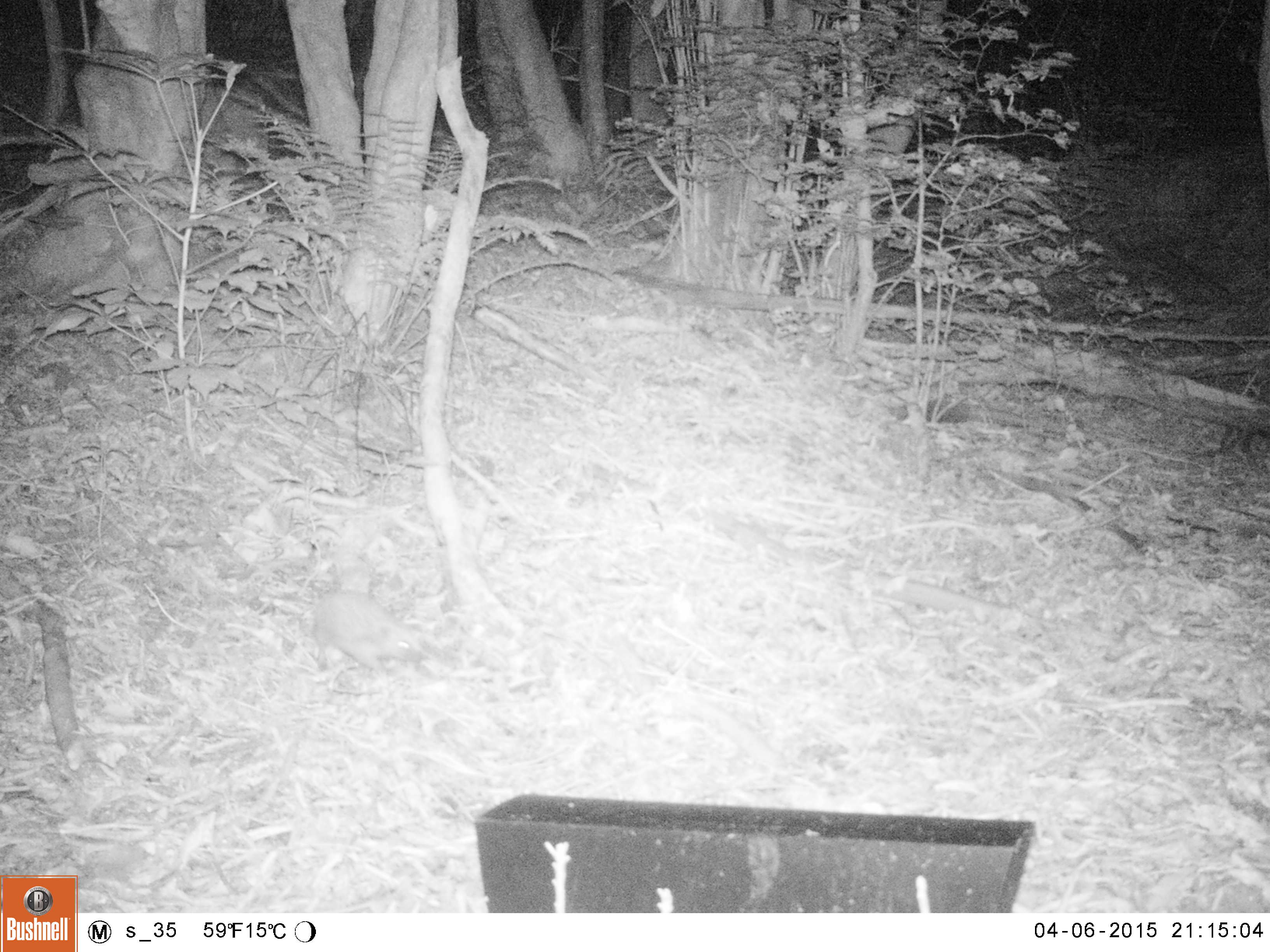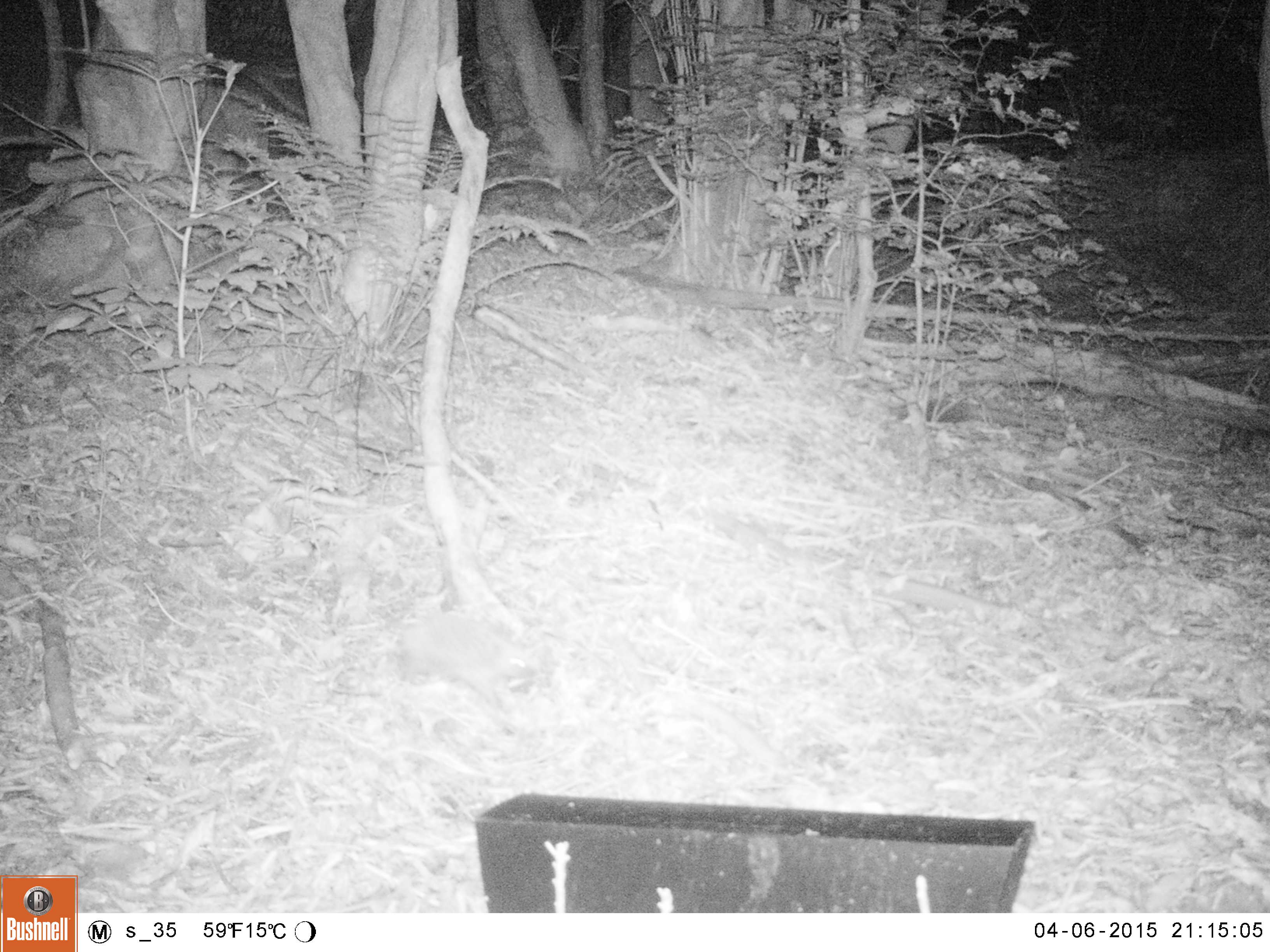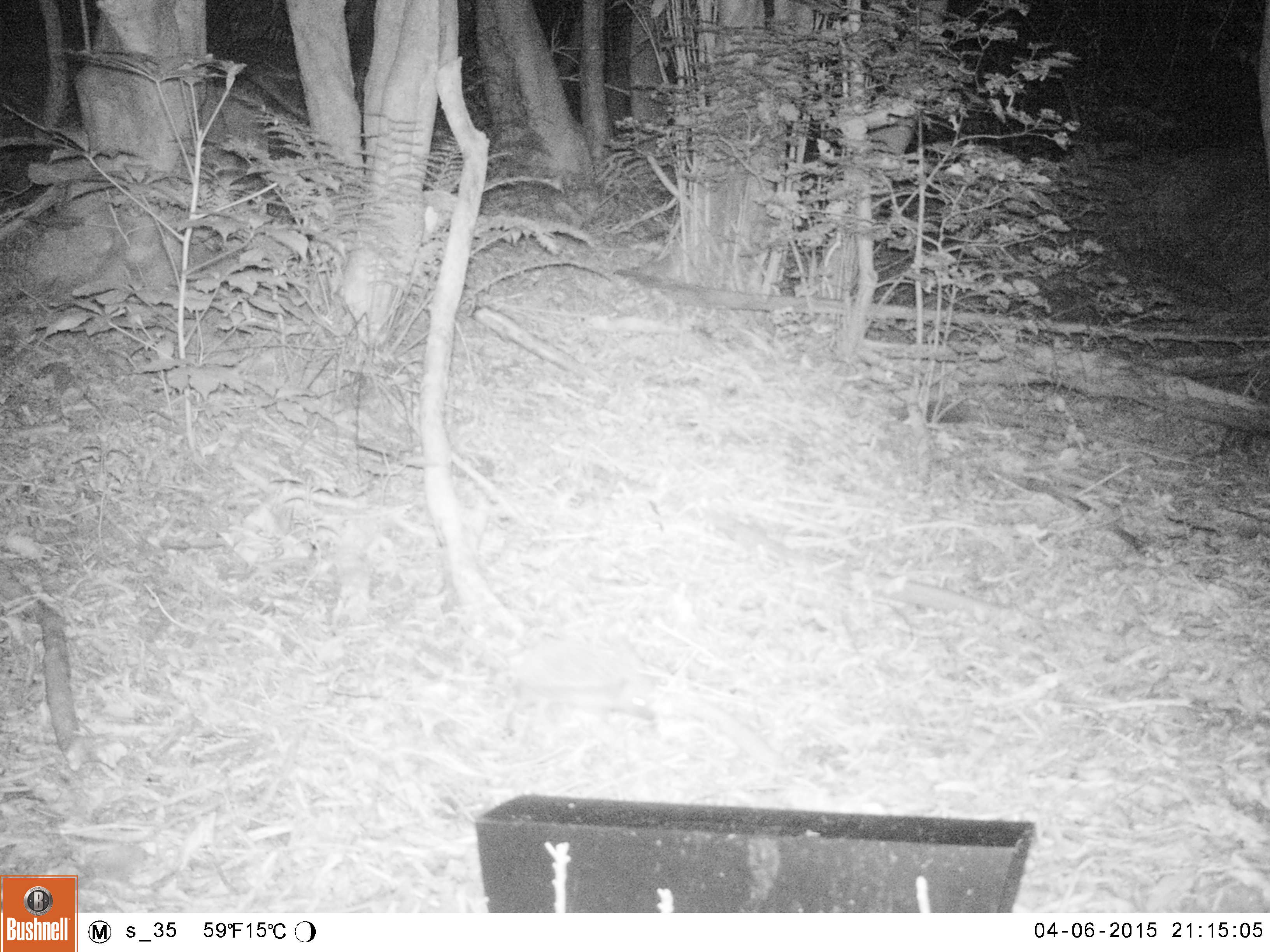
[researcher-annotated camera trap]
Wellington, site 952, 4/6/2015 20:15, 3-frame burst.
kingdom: Animalia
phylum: Chordata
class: Mammalia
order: Eulipotyphla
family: Erinaceidae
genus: Erinaceus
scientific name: Erinaceus europaeus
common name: hedgehog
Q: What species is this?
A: Hedgehog (Erinaceus europaeus).